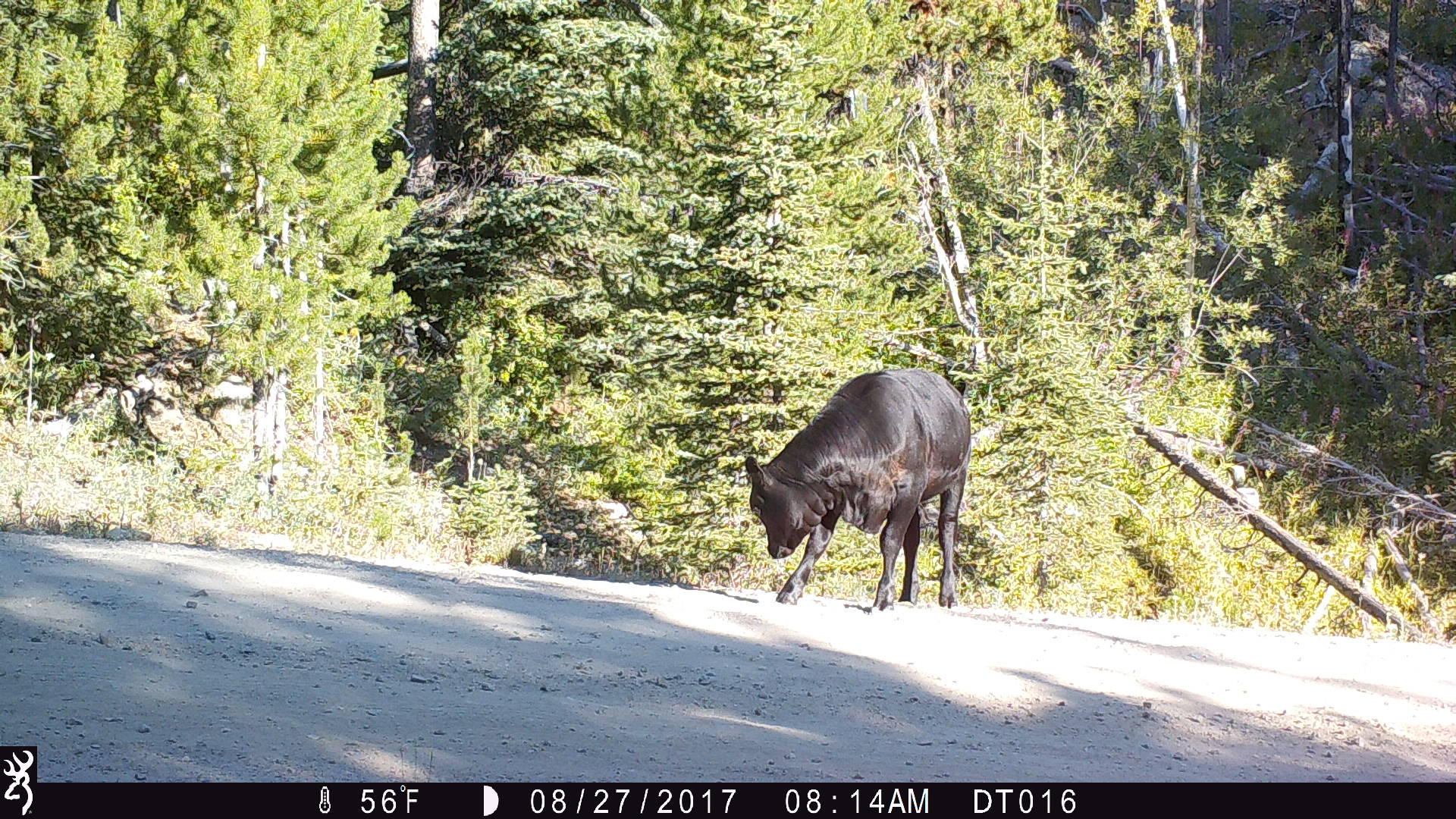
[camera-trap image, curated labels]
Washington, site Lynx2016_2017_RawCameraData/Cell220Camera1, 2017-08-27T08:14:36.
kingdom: Animalia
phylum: Chordata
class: Mammalia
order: Artiodactyla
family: Bovidae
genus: Bos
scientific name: Bos taurus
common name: domestic cattle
Domestic cattle (Bos taurus). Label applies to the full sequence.